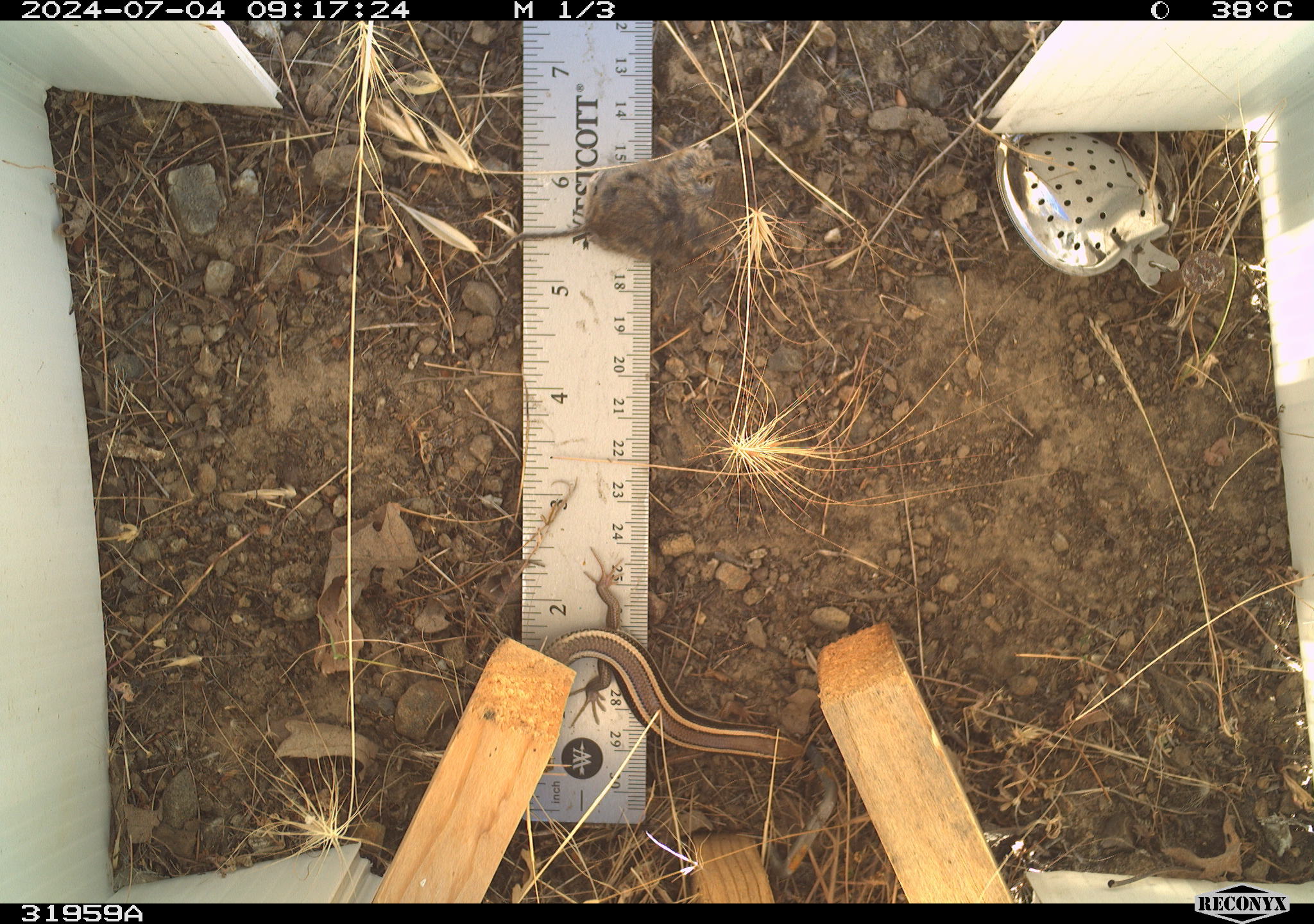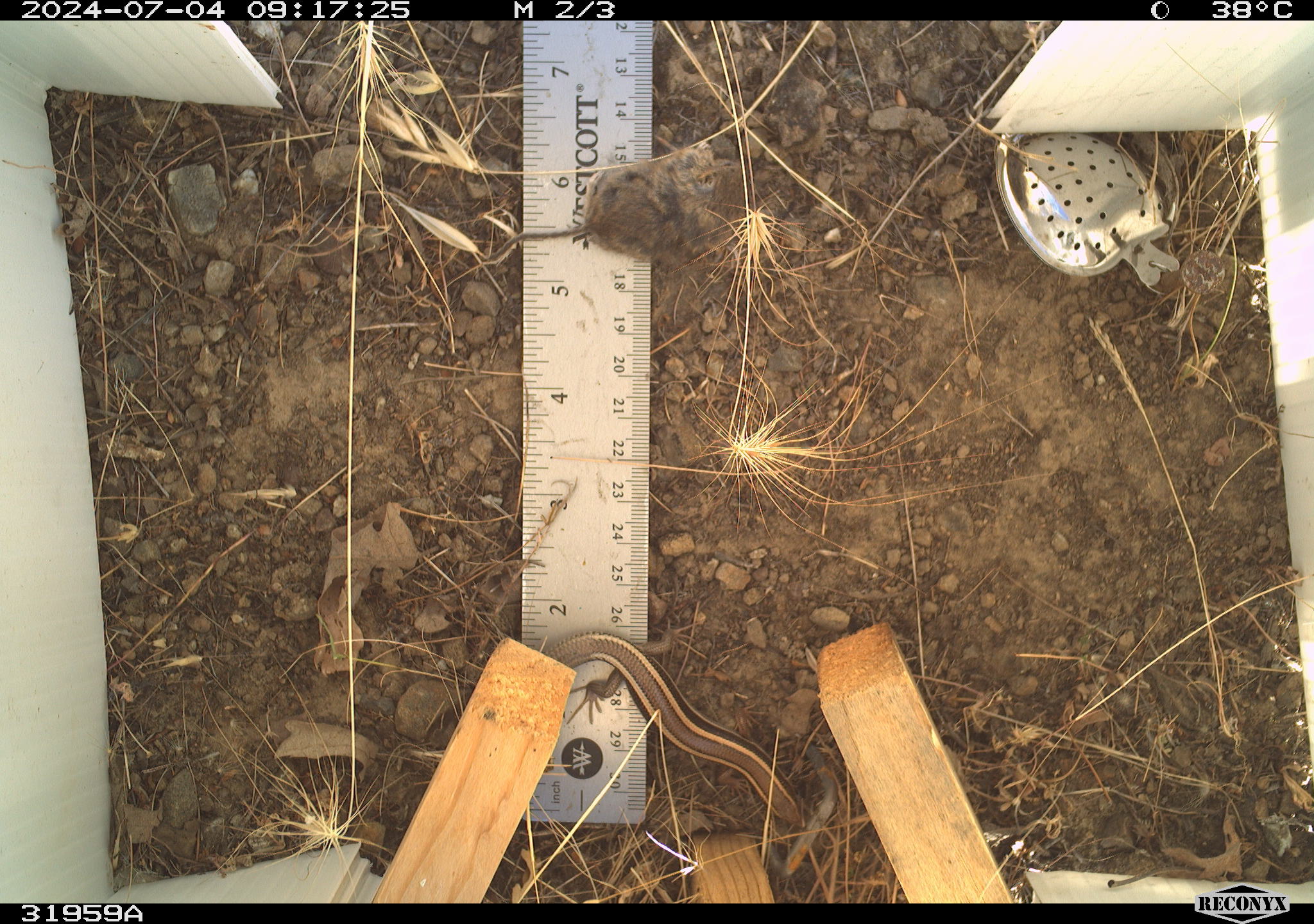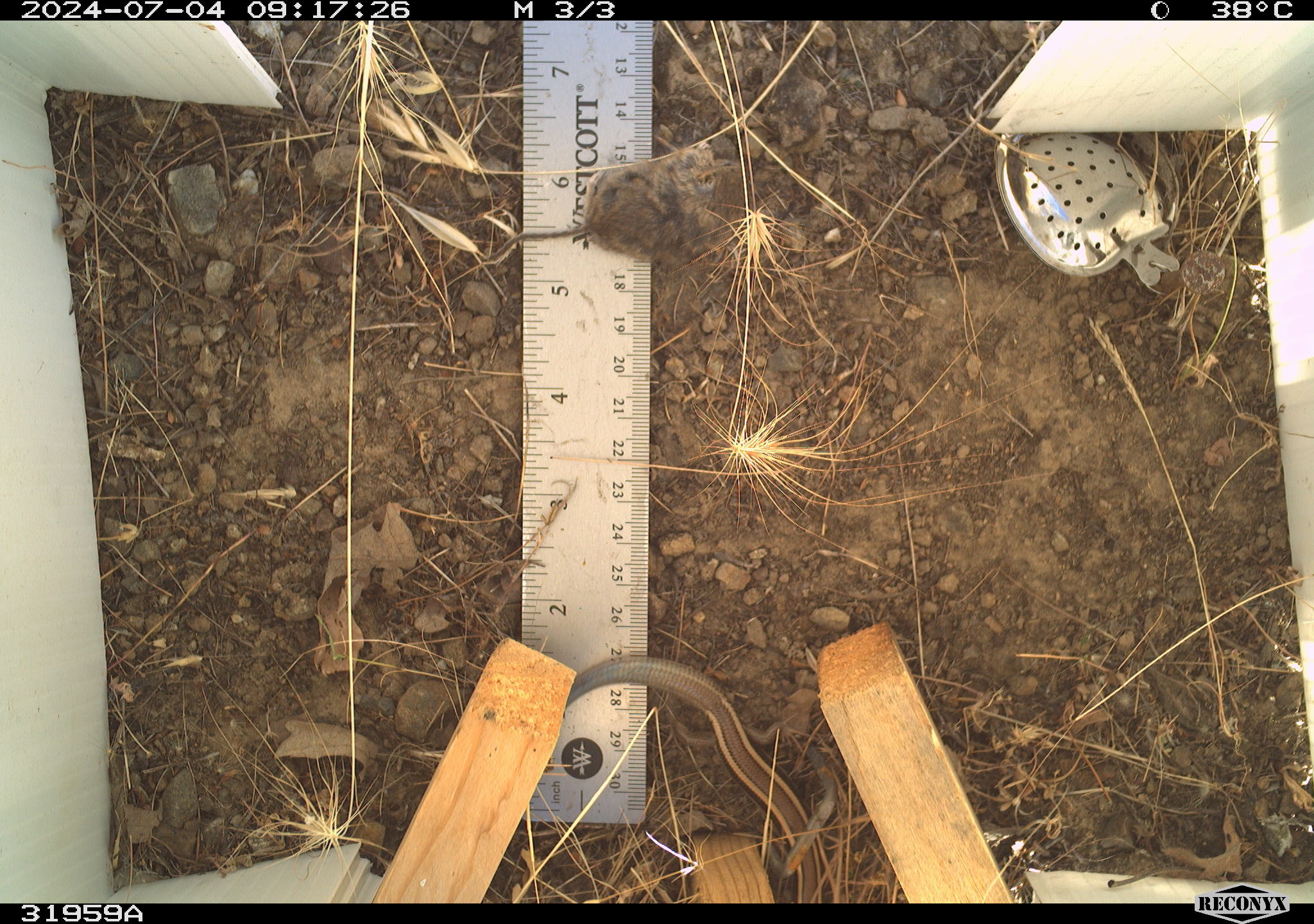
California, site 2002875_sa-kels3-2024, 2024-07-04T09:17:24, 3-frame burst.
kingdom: Animalia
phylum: Chordata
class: Reptilia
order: Squamata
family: Scincidae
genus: Plestiodon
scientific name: Plestiodon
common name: blue-tailed skinks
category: plestiodon species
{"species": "plestiodon species (blue-tailed skinks) (Plestiodon)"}